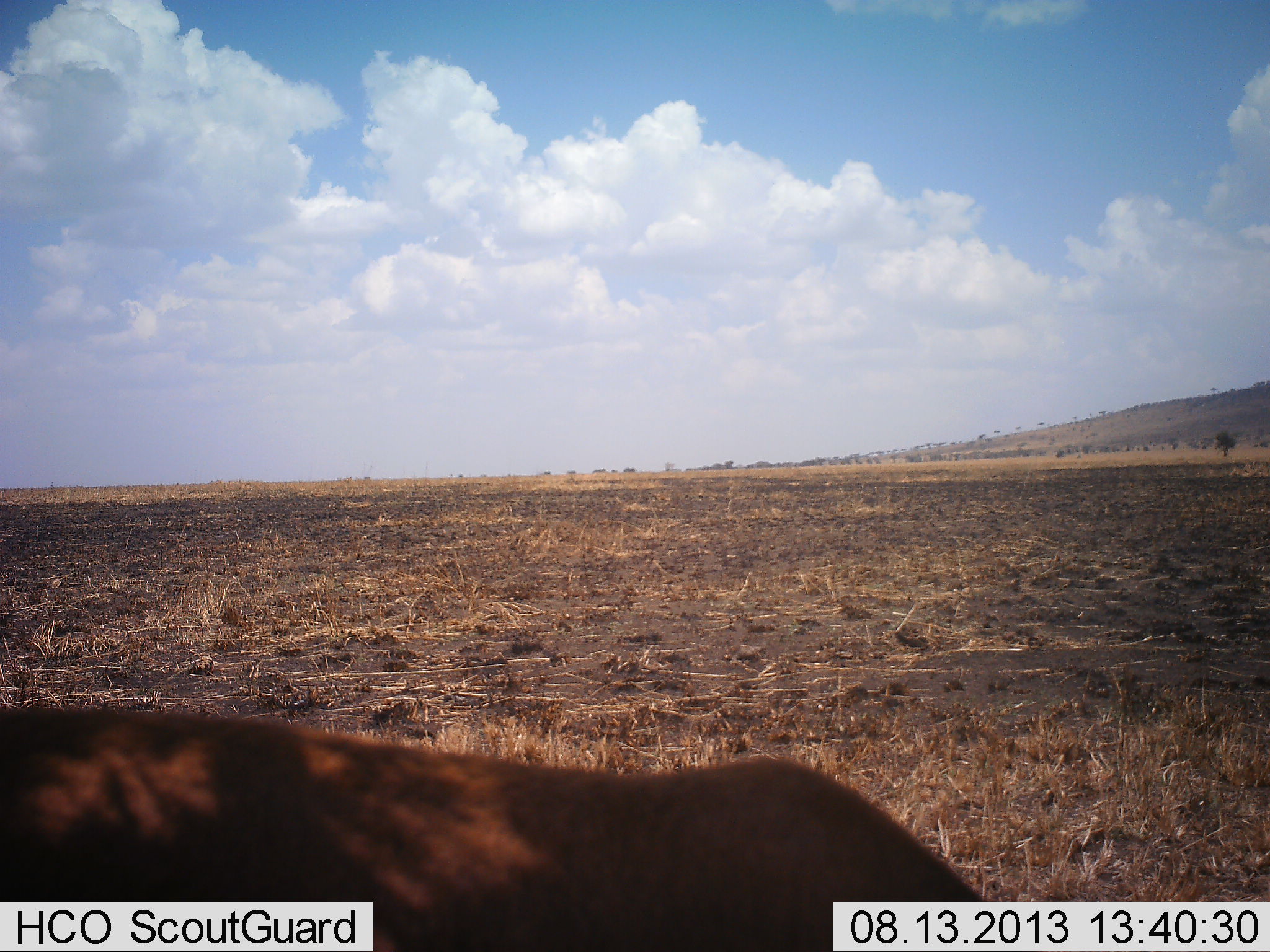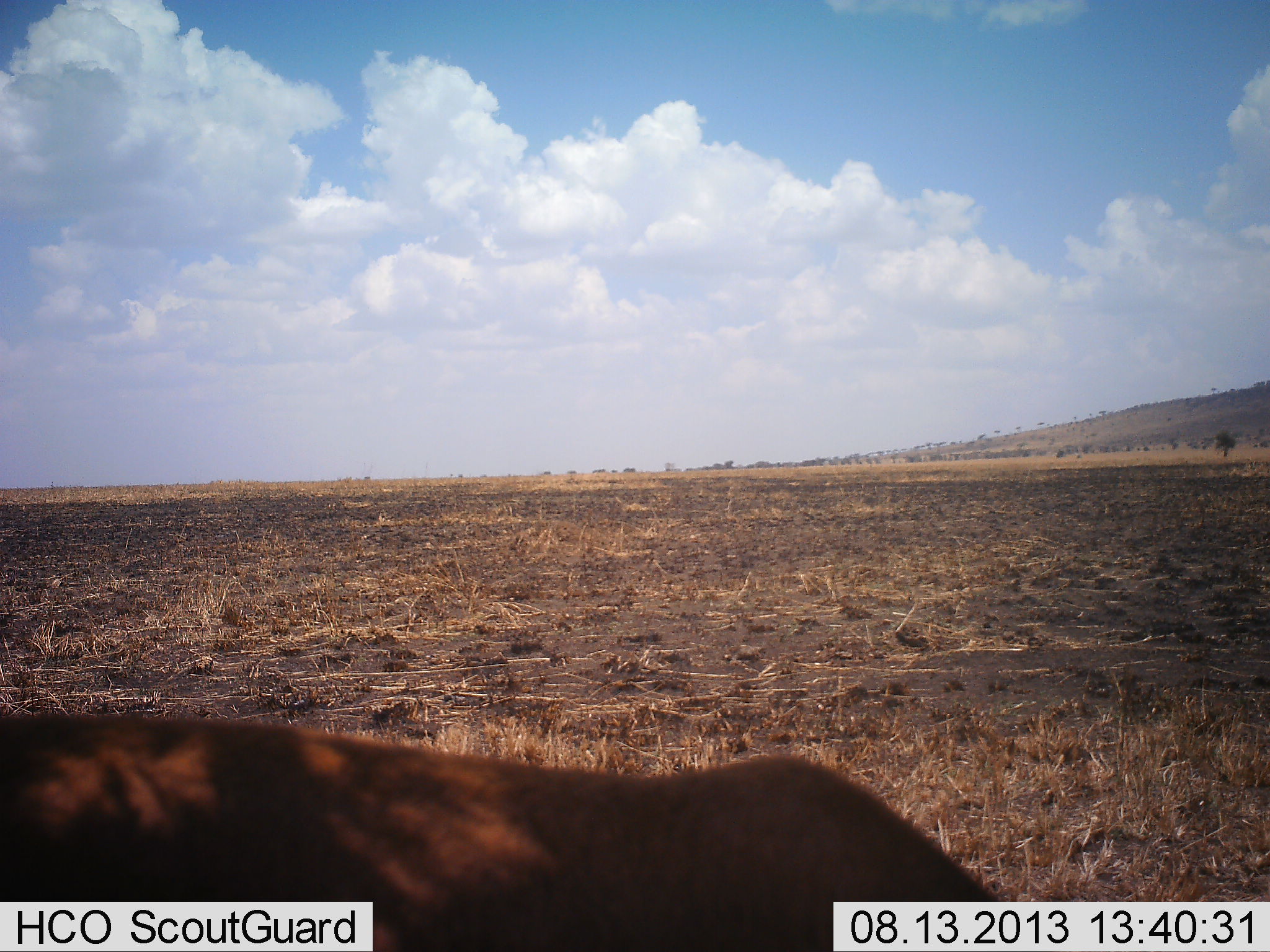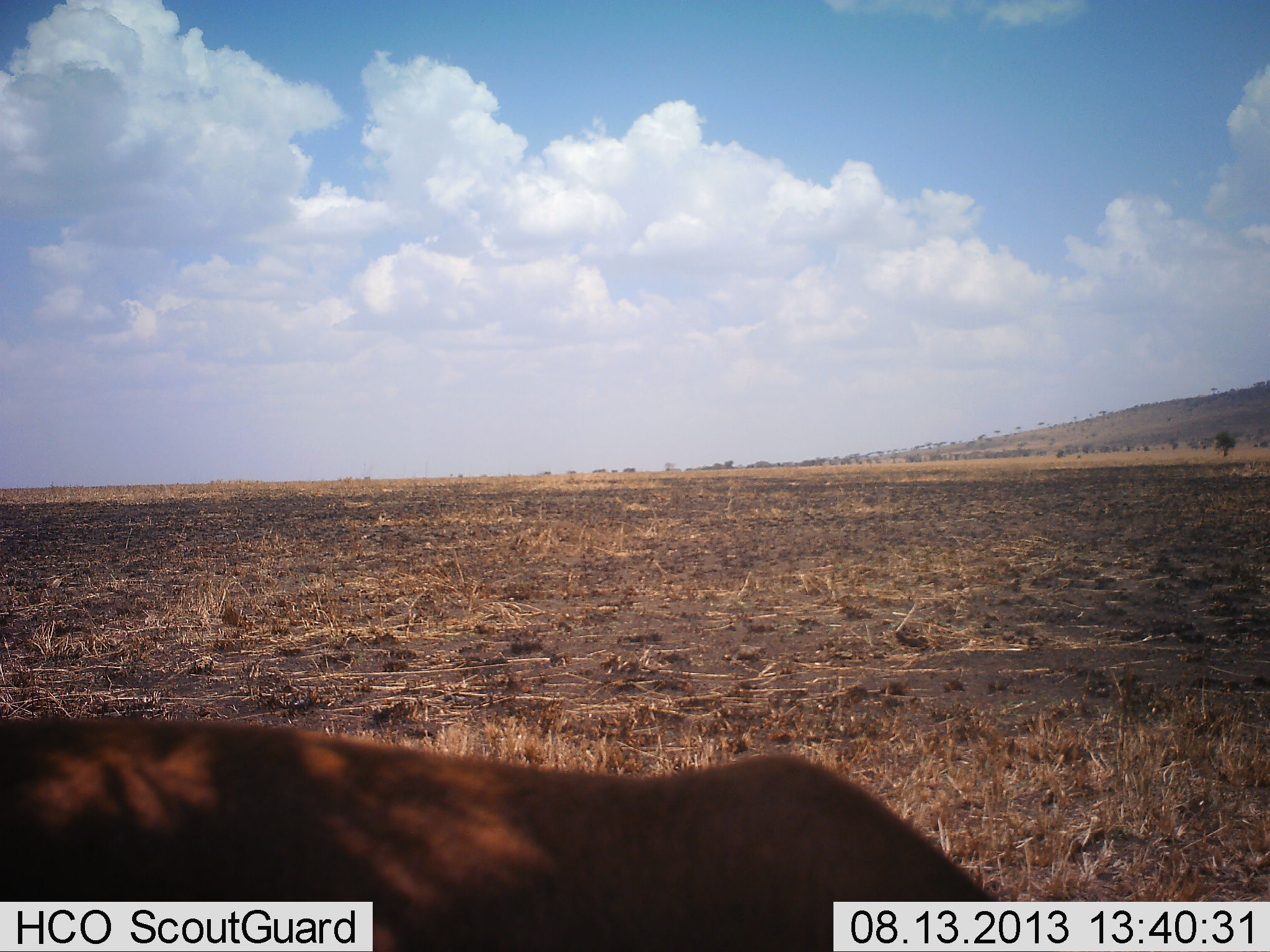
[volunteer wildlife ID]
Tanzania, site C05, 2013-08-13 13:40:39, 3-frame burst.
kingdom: Animalia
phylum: Chordata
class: Mammalia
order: Artiodactyla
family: Bovidae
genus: Eudorcas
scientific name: Eudorcas thomsonii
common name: thomson's gazelle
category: gazellethomsons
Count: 1.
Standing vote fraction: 33%.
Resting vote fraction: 0%.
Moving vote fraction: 17%.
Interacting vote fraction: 0%.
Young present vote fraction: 0%.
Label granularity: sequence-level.